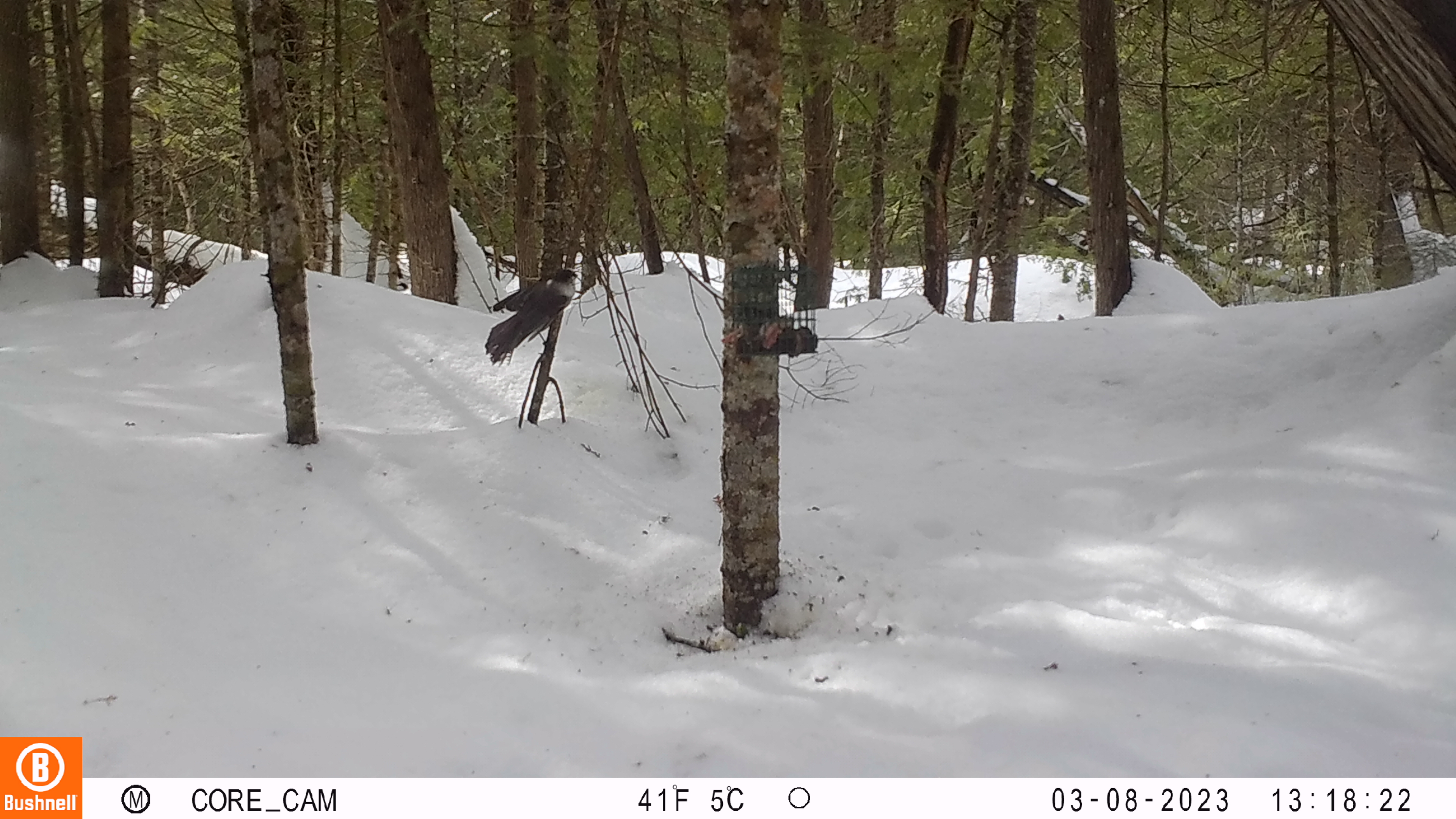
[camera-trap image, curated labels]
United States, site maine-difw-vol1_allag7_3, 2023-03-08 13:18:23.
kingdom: Animalia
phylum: Chordata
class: Aves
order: Passeriformes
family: Corvidae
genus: Perisoreus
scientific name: Perisoreus canadensis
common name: canada jay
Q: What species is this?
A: Canada jay (Perisoreus canadensis).